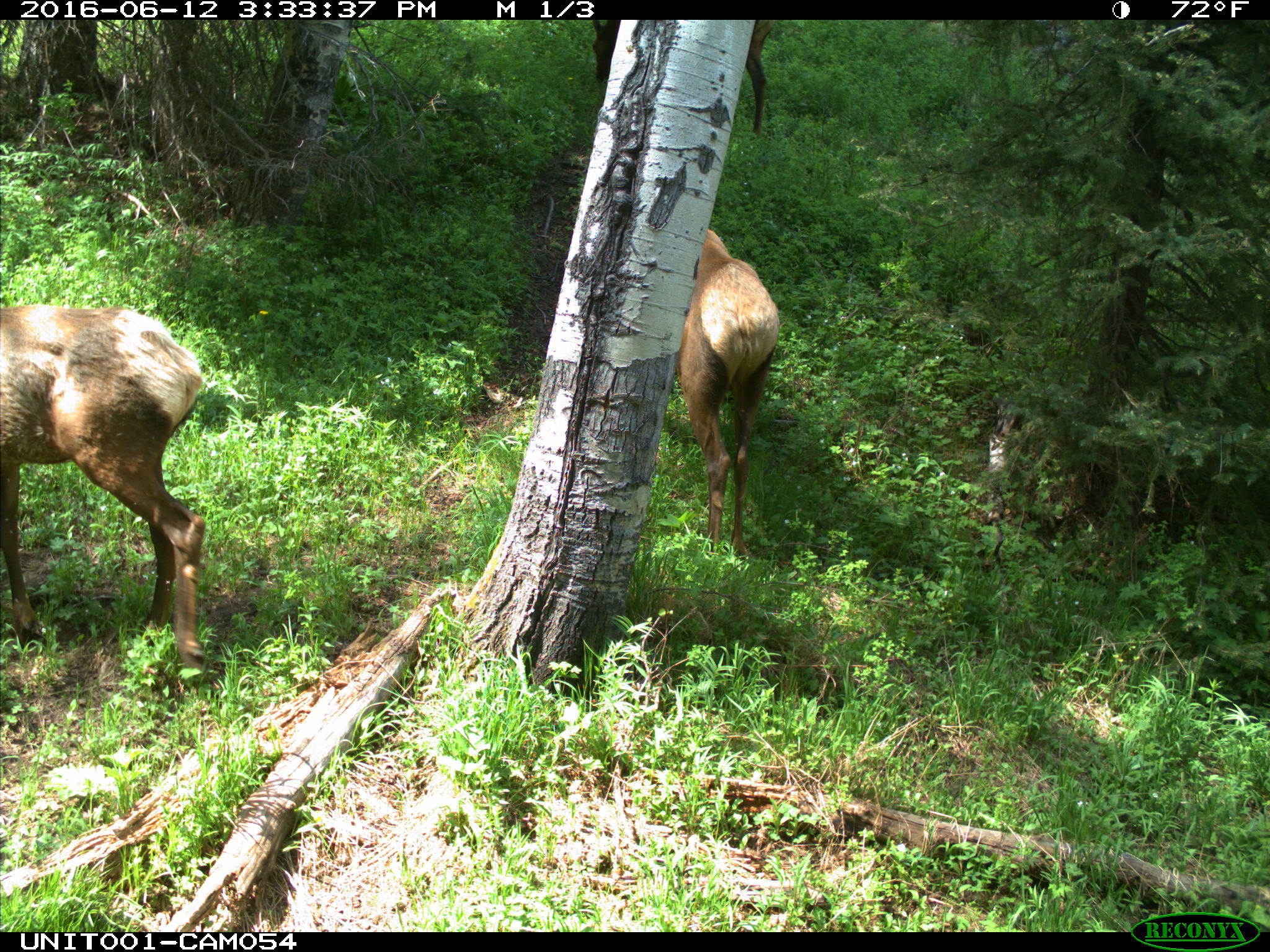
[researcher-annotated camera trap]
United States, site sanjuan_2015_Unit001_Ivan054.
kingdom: Animalia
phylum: Chordata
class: Mammalia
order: Artiodactyla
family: Cervidae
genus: Cervus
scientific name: Cervus elaphus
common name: red deer